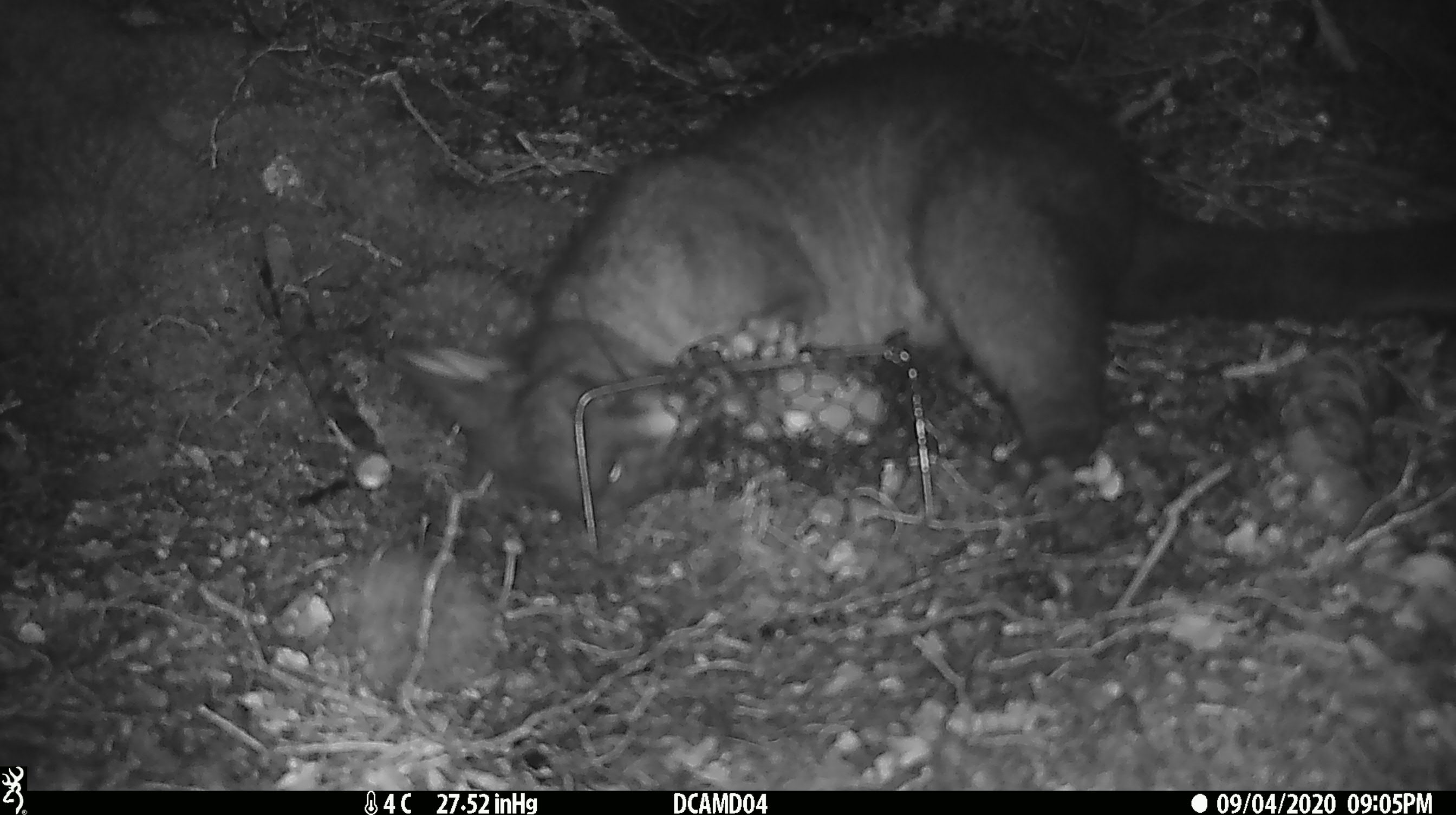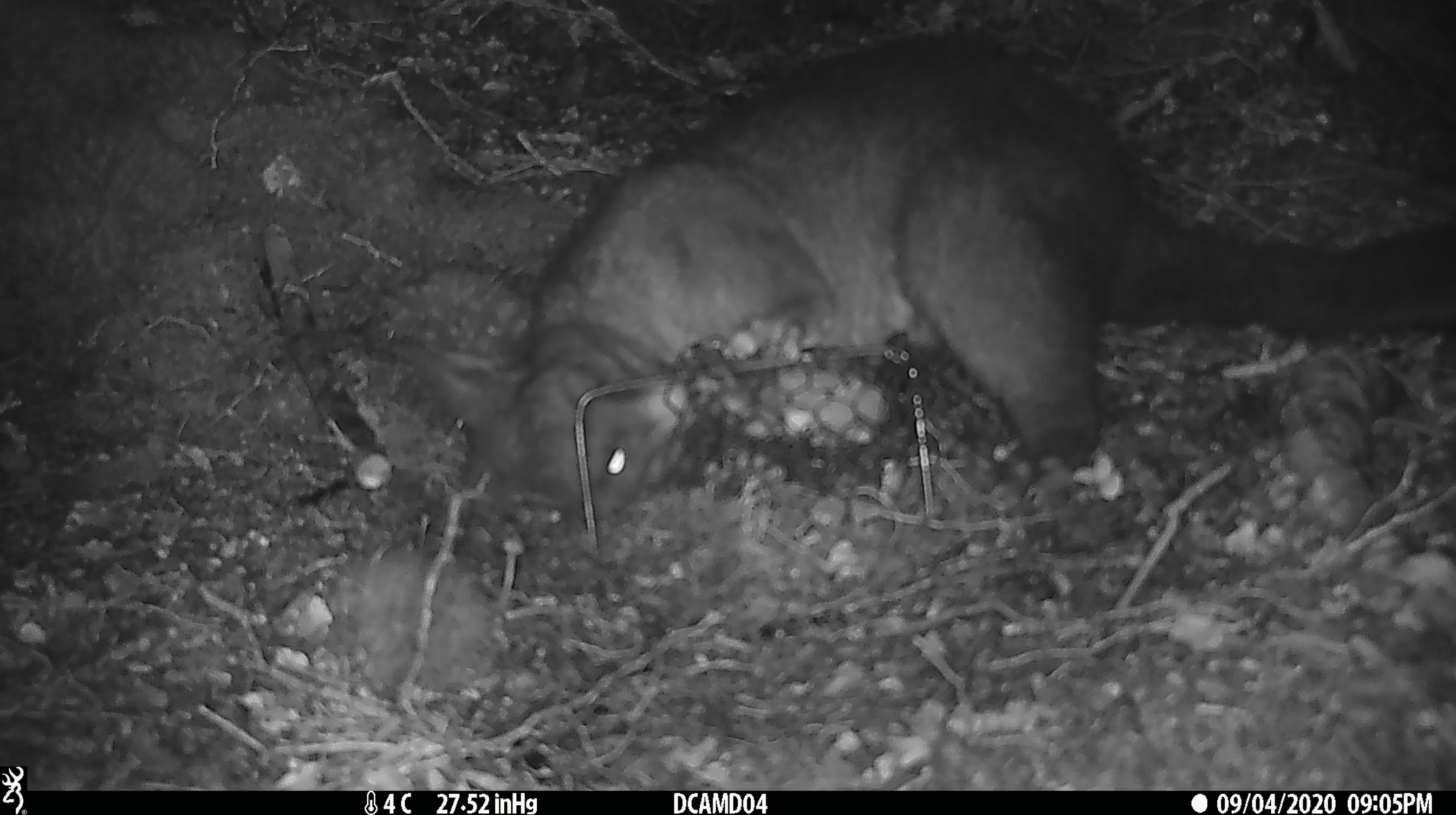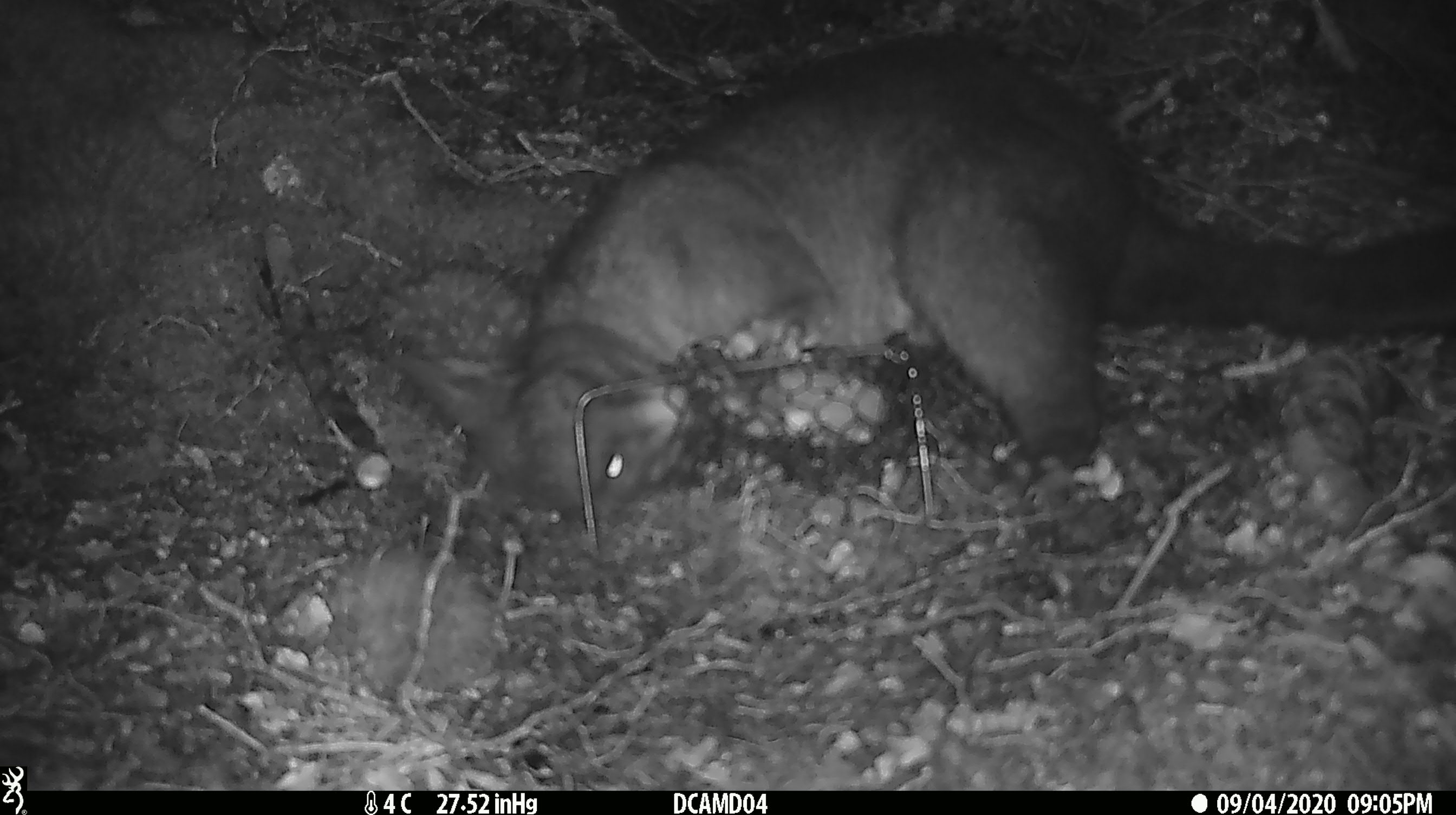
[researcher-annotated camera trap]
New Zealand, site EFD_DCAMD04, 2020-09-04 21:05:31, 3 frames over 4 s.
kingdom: Animalia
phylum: Chordata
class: Mammalia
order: Diprotodontia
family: Phalangeridae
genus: Trichosurus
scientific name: Trichosurus vulpecula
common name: common brushtail possum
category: possum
Possum (common brushtail possum) (Trichosurus vulpecula).